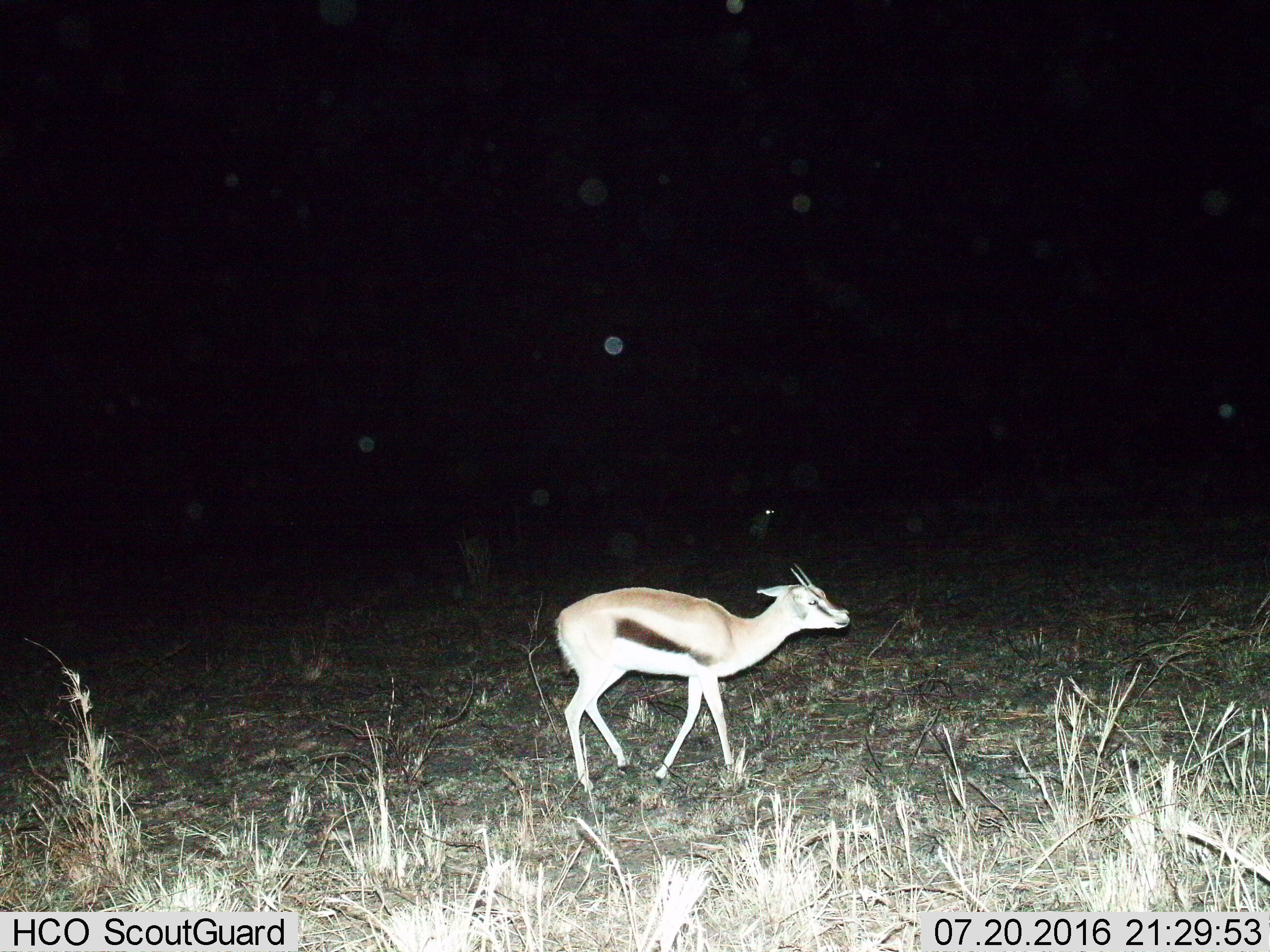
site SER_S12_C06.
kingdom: Animalia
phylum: Chordata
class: Mammalia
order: Artiodactyla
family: Bovidae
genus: Eudorcas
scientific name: Eudorcas thomsonii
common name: thomson's gazelle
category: gazellethomsons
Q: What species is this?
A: Gazellethomsons (thomson's gazelle) (Eudorcas thomsonii).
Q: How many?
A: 1.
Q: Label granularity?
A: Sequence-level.